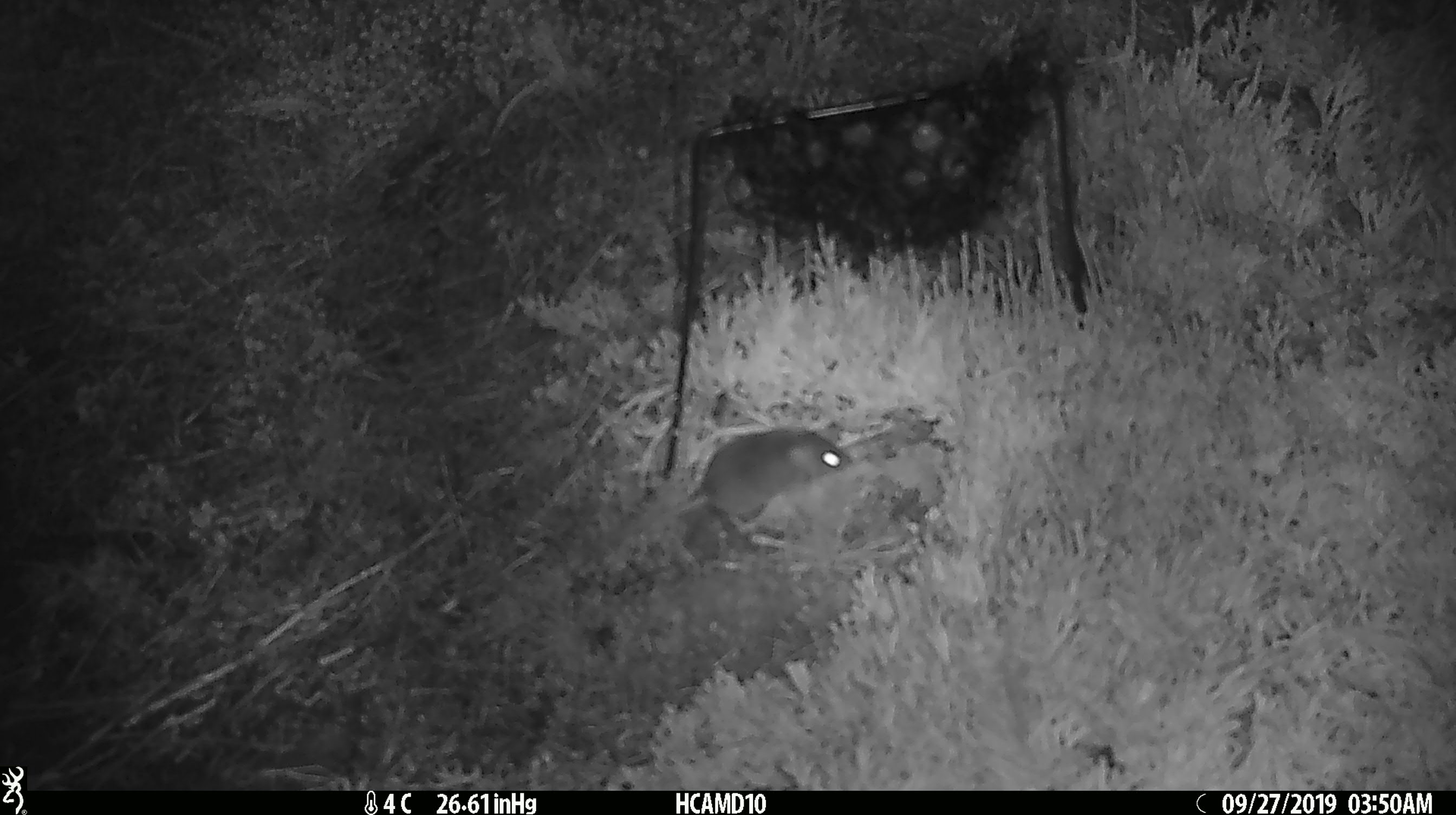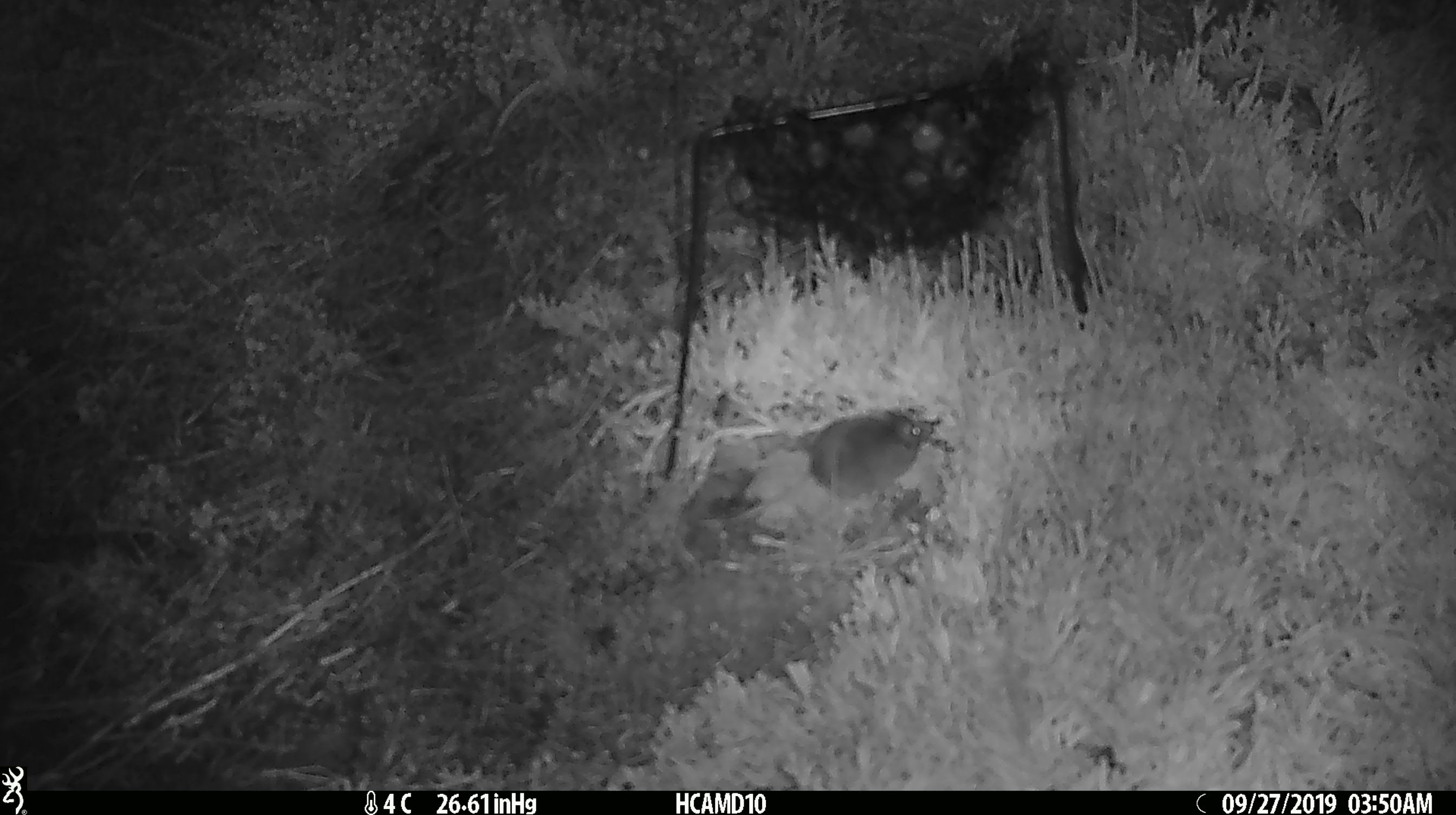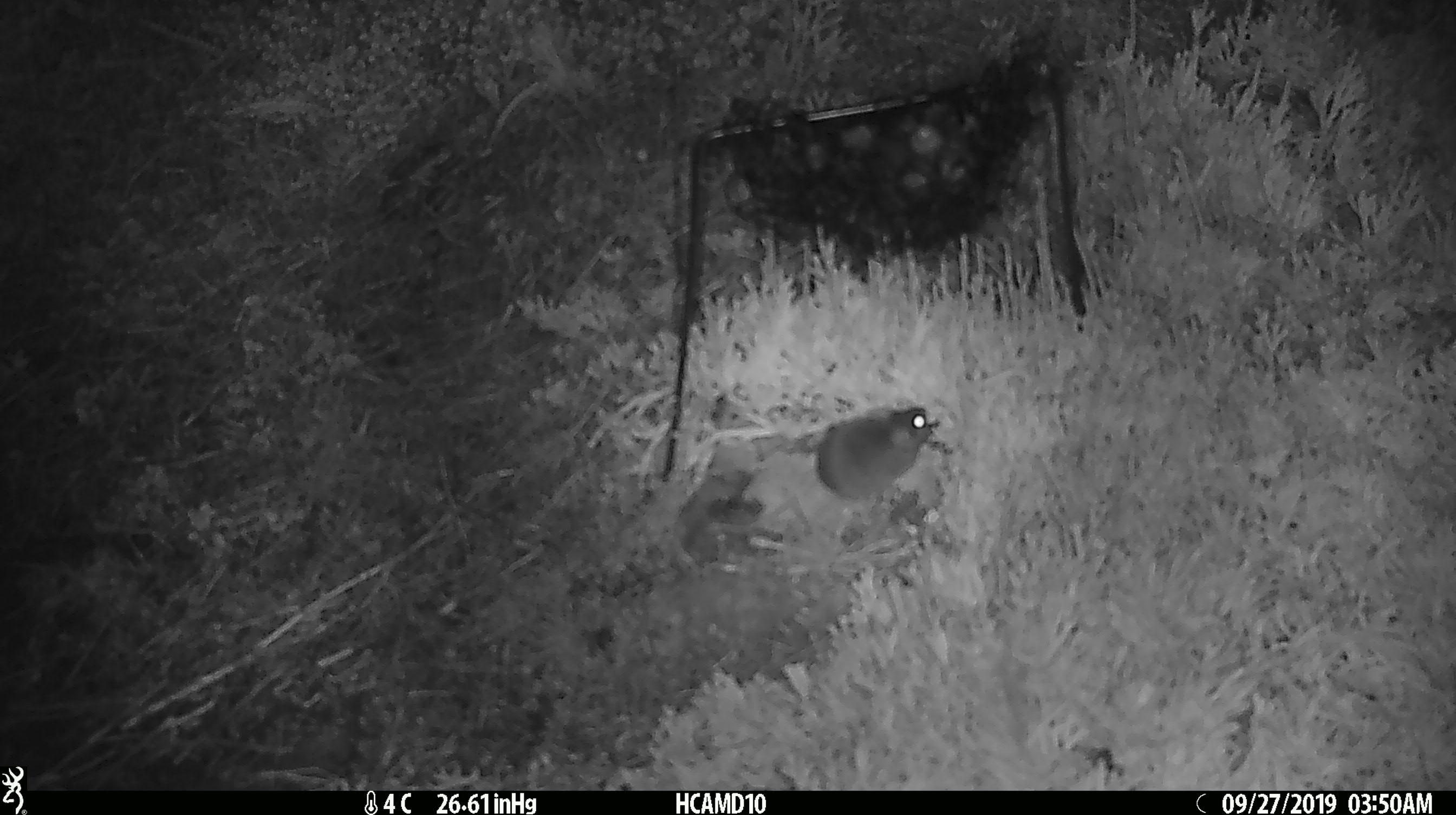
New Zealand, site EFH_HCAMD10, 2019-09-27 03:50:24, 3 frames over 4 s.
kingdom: Animalia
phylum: Chordata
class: Mammalia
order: Rodentia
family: Muridae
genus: Mus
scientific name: Mus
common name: mouse